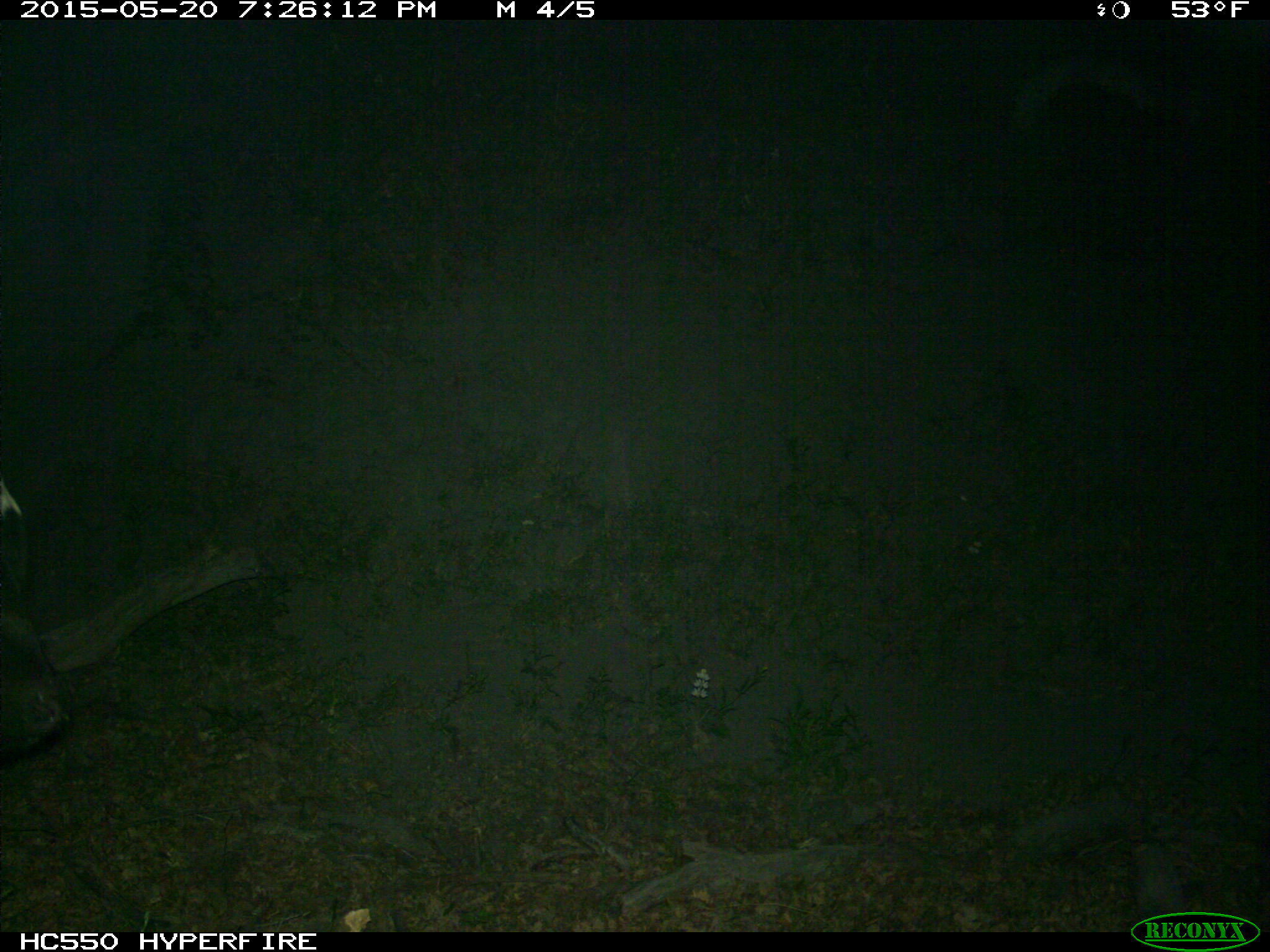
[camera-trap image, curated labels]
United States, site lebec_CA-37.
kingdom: Animalia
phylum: Chordata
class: Mammalia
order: Artiodactyla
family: Bovidae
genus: Bos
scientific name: Bos taurus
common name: domestic cow